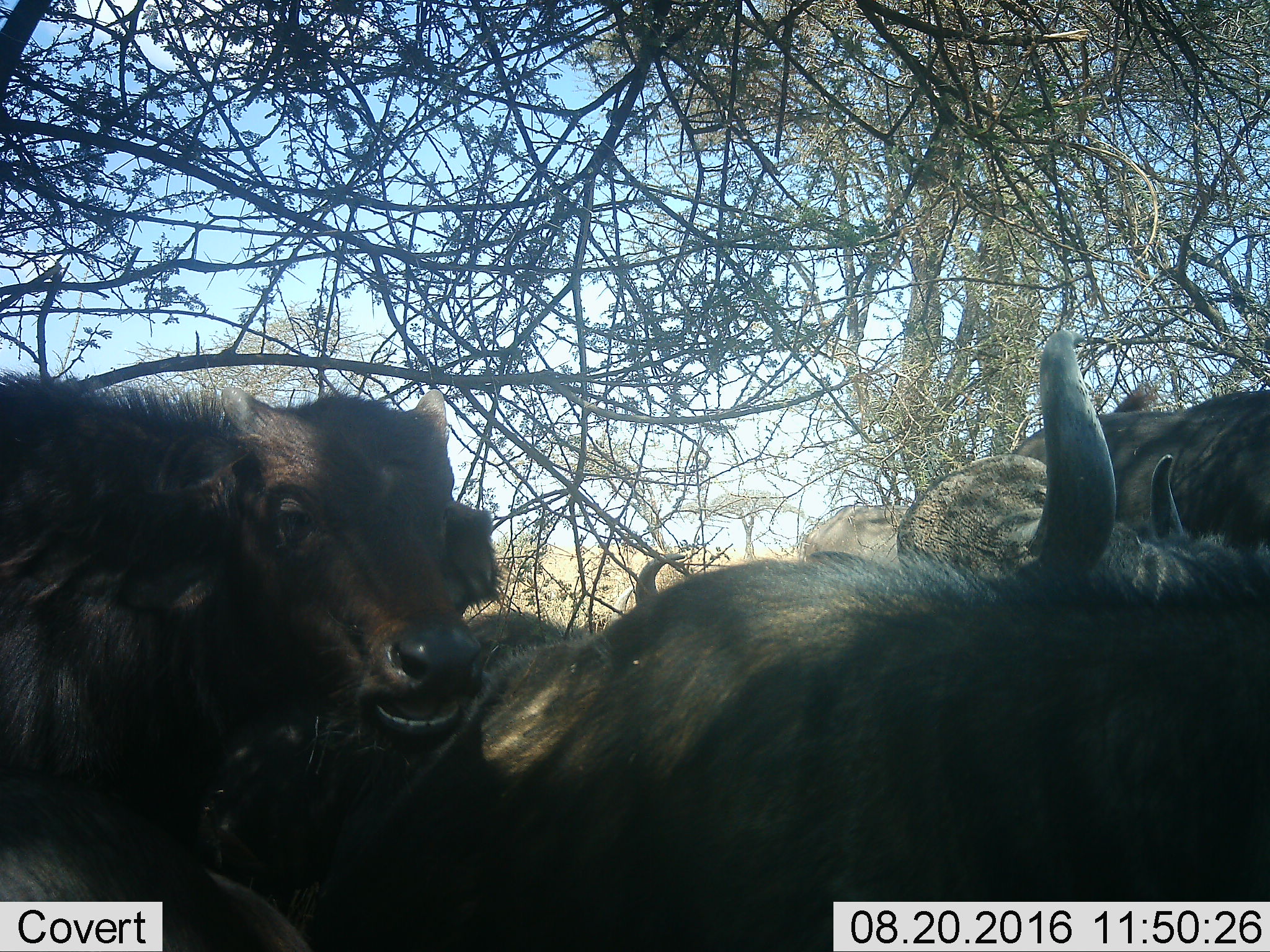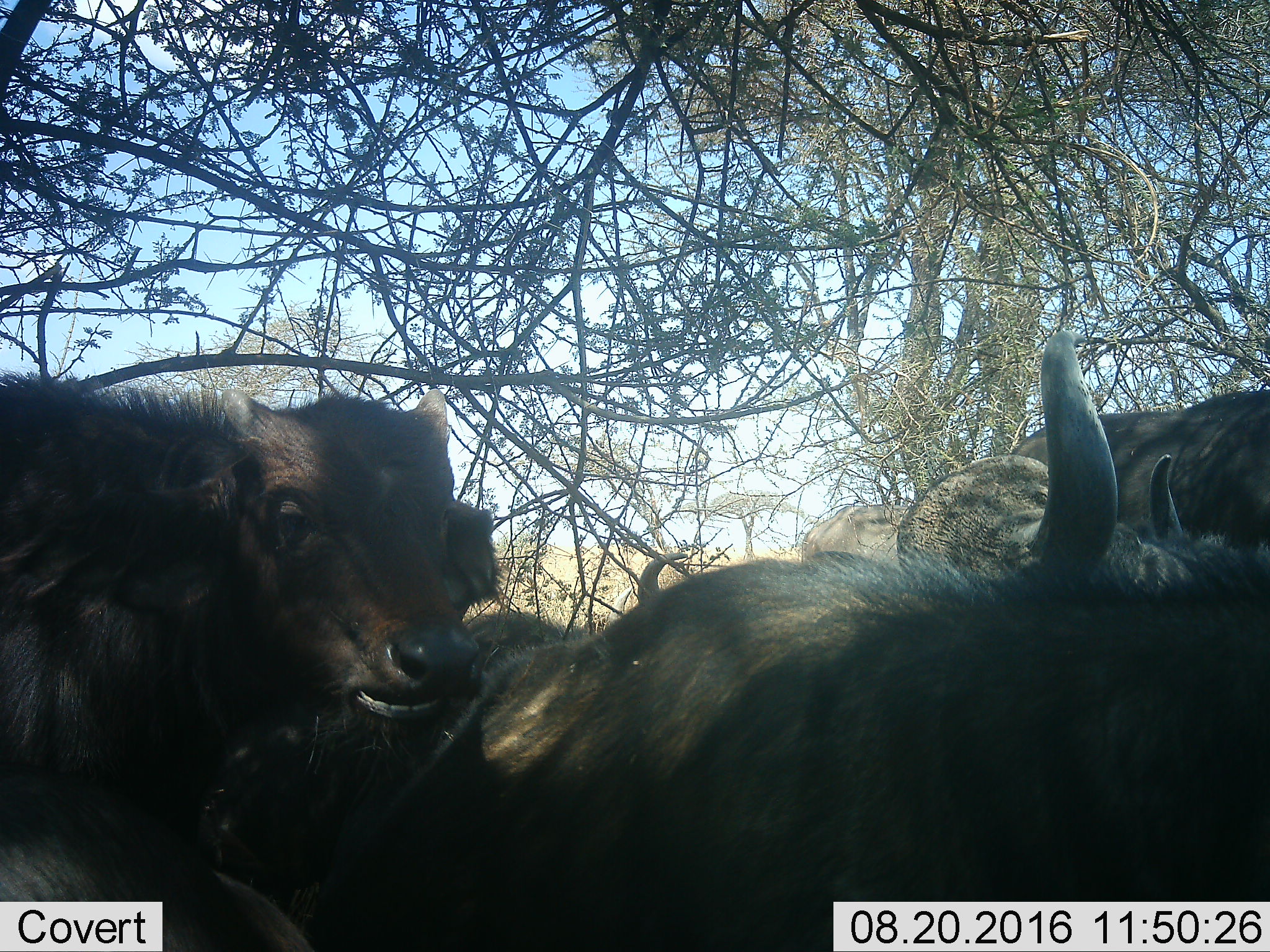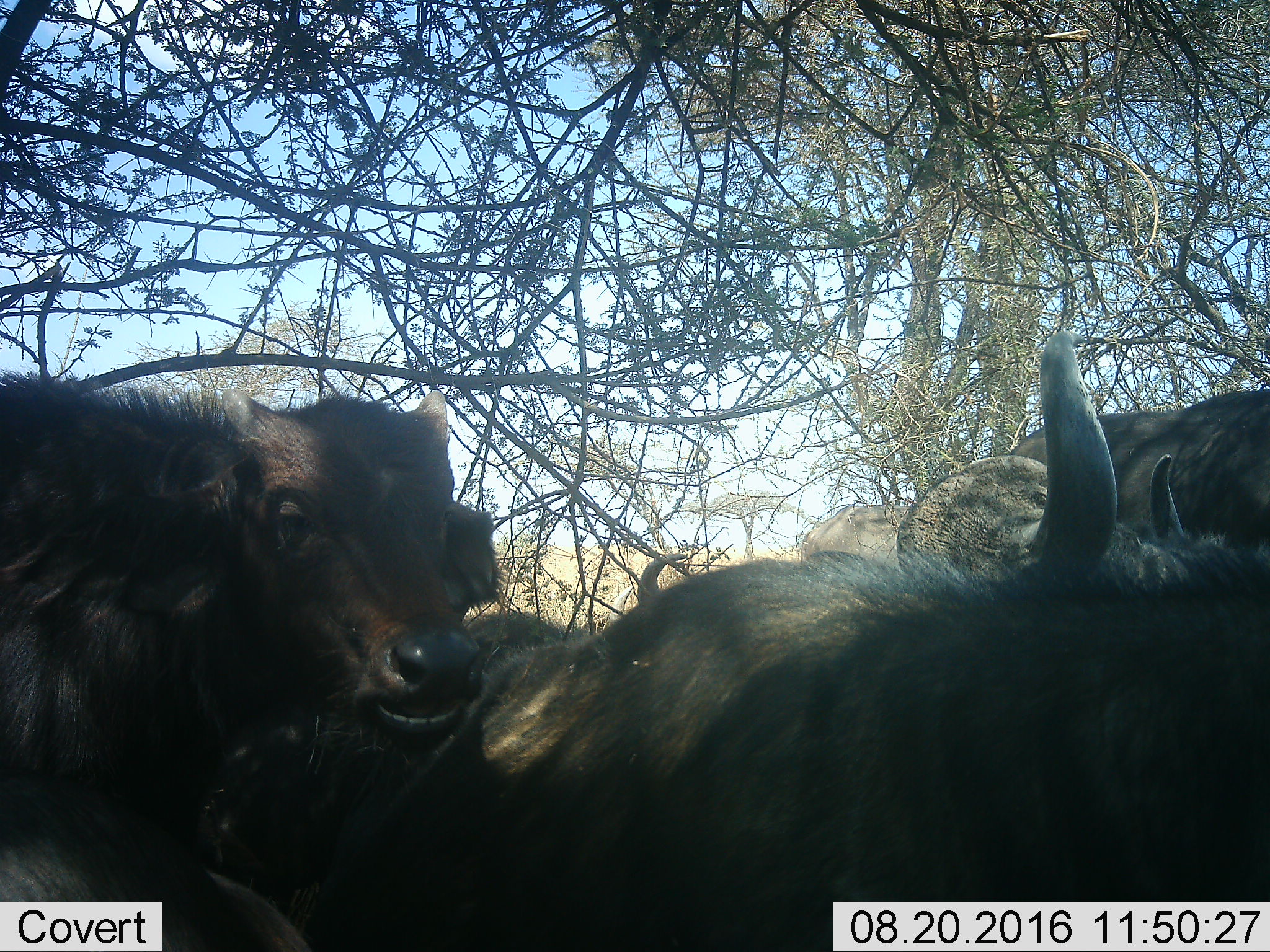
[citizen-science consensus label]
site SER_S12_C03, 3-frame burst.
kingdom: Animalia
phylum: Chordata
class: Mammalia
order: Artiodactyla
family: Bovidae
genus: Syncerus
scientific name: Syncerus caffer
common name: african buffalo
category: buffalo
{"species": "buffalo (african buffalo) (Syncerus caffer)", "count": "5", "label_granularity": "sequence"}